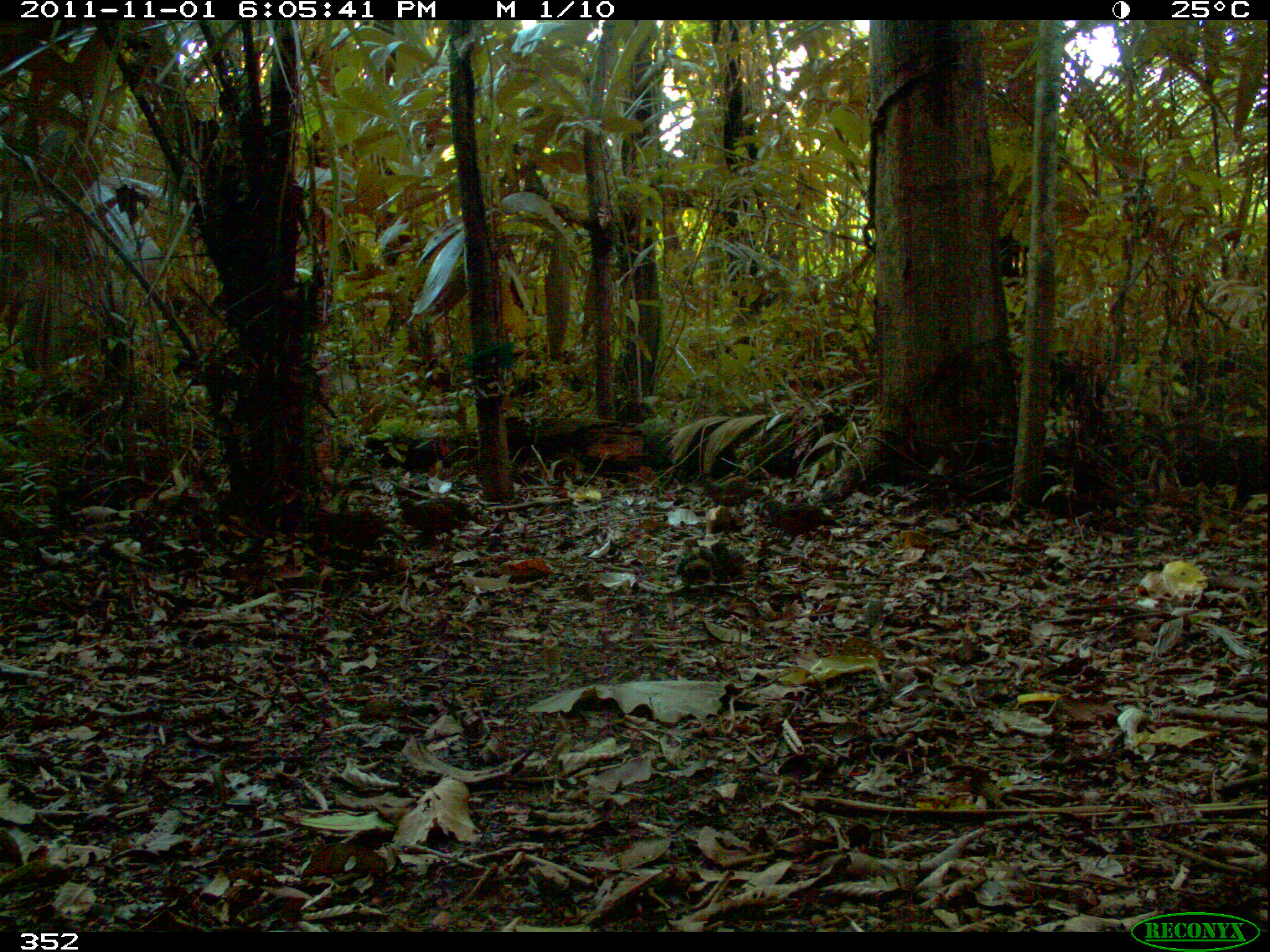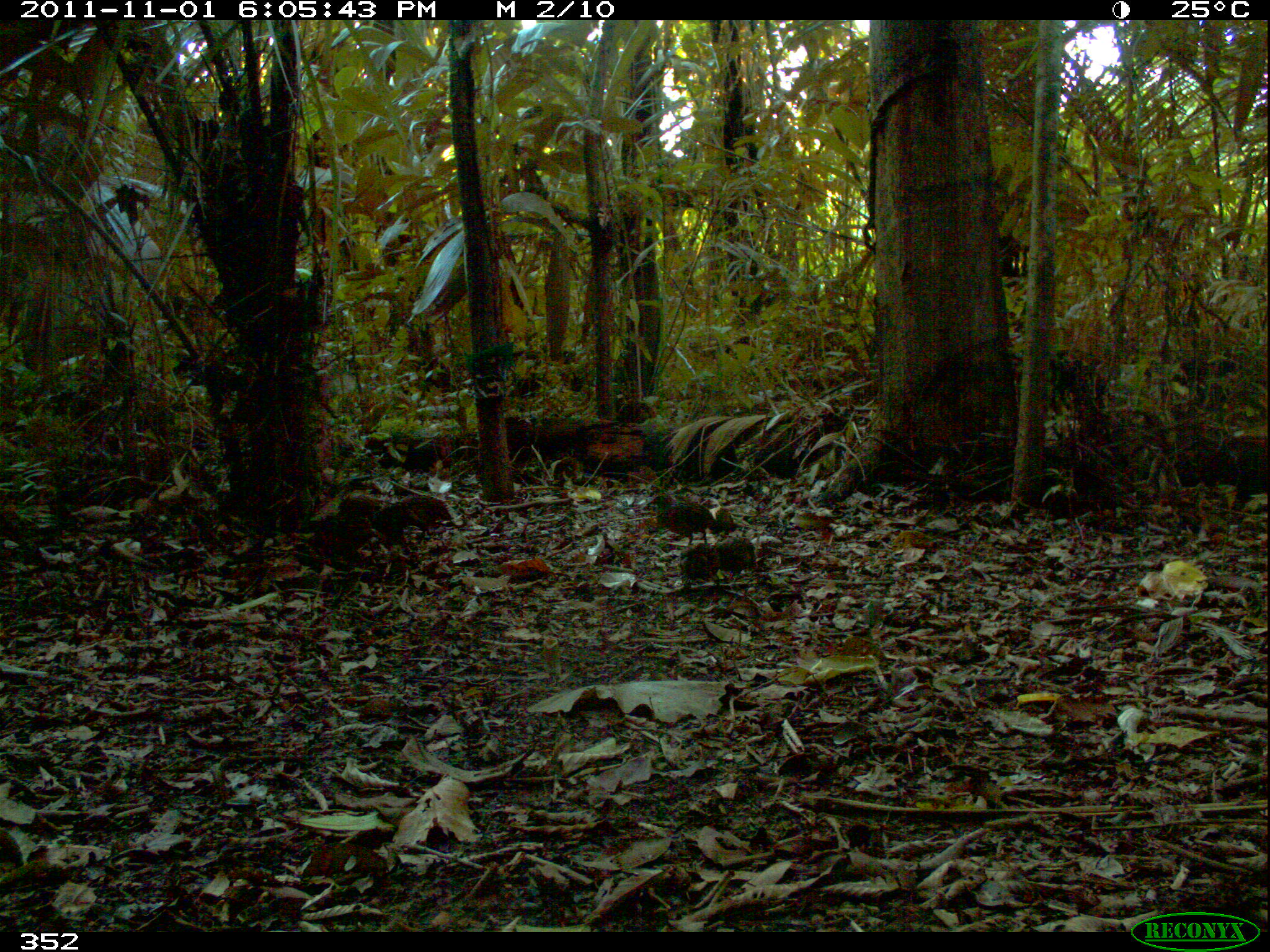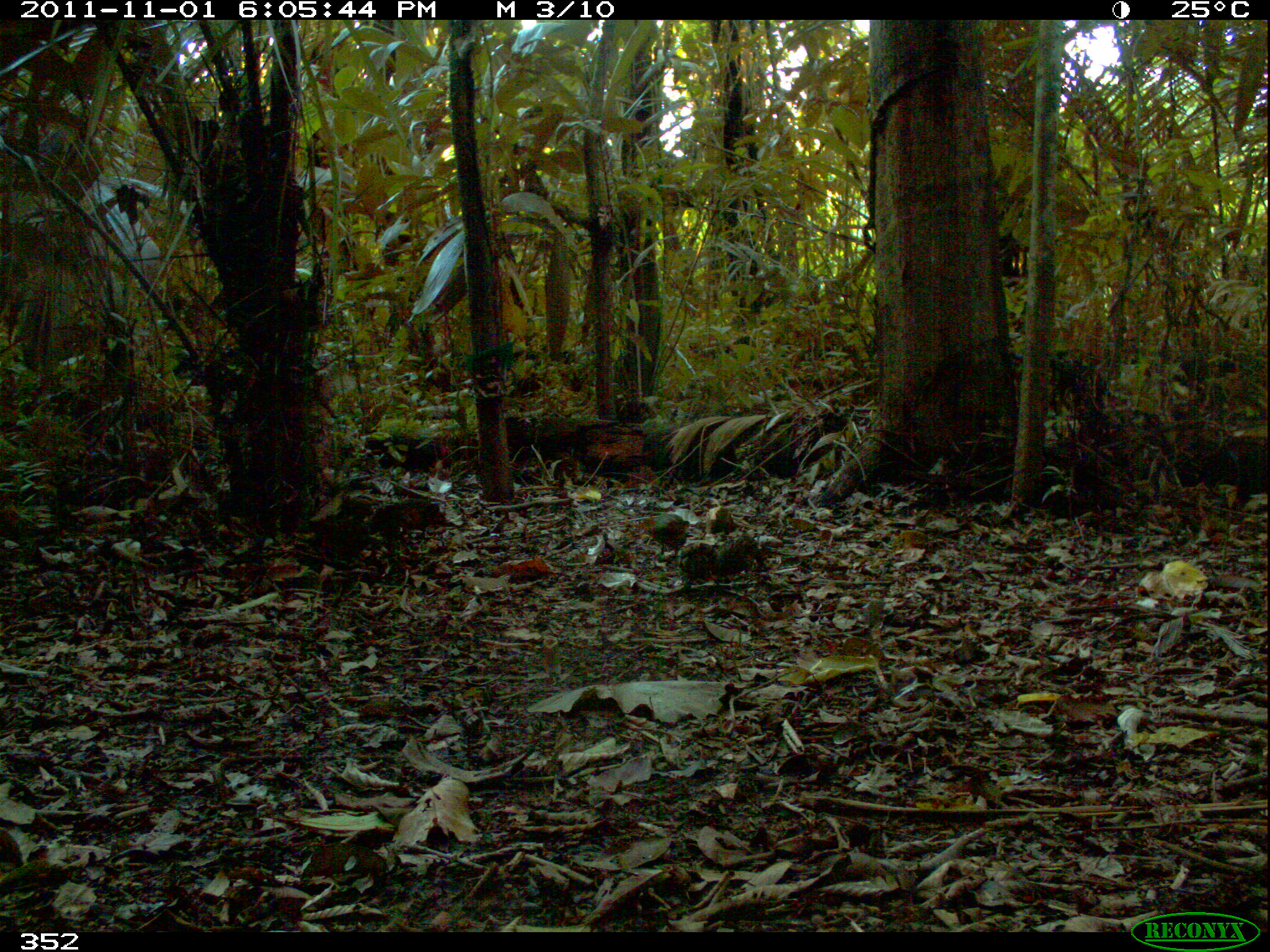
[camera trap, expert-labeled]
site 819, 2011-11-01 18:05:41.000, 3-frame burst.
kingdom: Animalia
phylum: Chordata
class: Aves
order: Galliformes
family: Odontophoridae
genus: Odontophorus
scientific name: Odontophorus gujanensis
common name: marbled wood-quail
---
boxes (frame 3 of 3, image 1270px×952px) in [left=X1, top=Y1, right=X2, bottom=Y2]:
odontophorus gujanensis: [left=713, top=533, right=764, bottom=579]; [left=647, top=512, right=692, bottom=558]; [left=677, top=542, right=718, bottom=590]